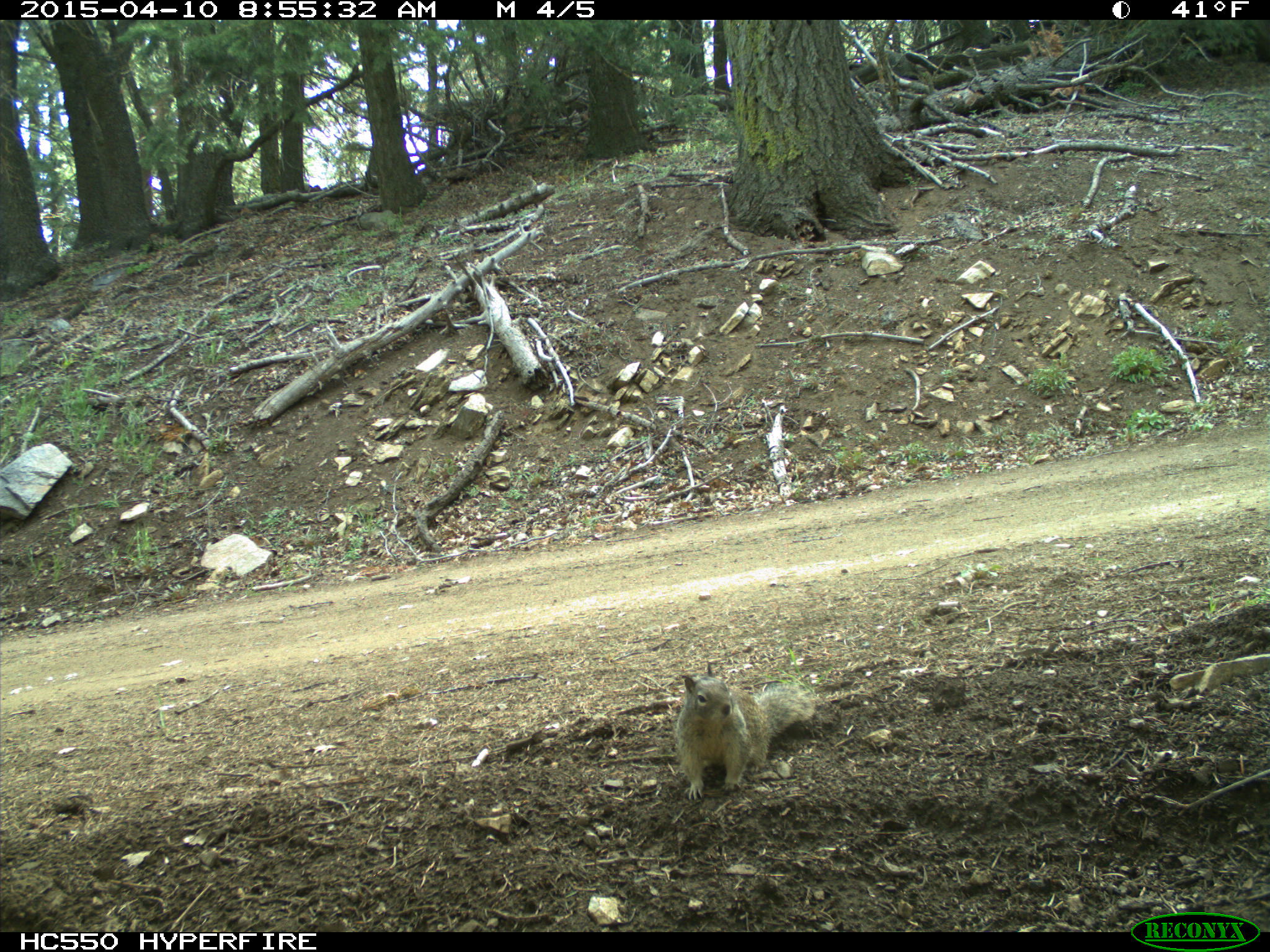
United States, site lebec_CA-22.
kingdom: Animalia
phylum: Chordata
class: Mammalia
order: Rodentia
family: Sciuridae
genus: Otospermophilus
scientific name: Otospermophilus beecheyi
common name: california ground squirrel